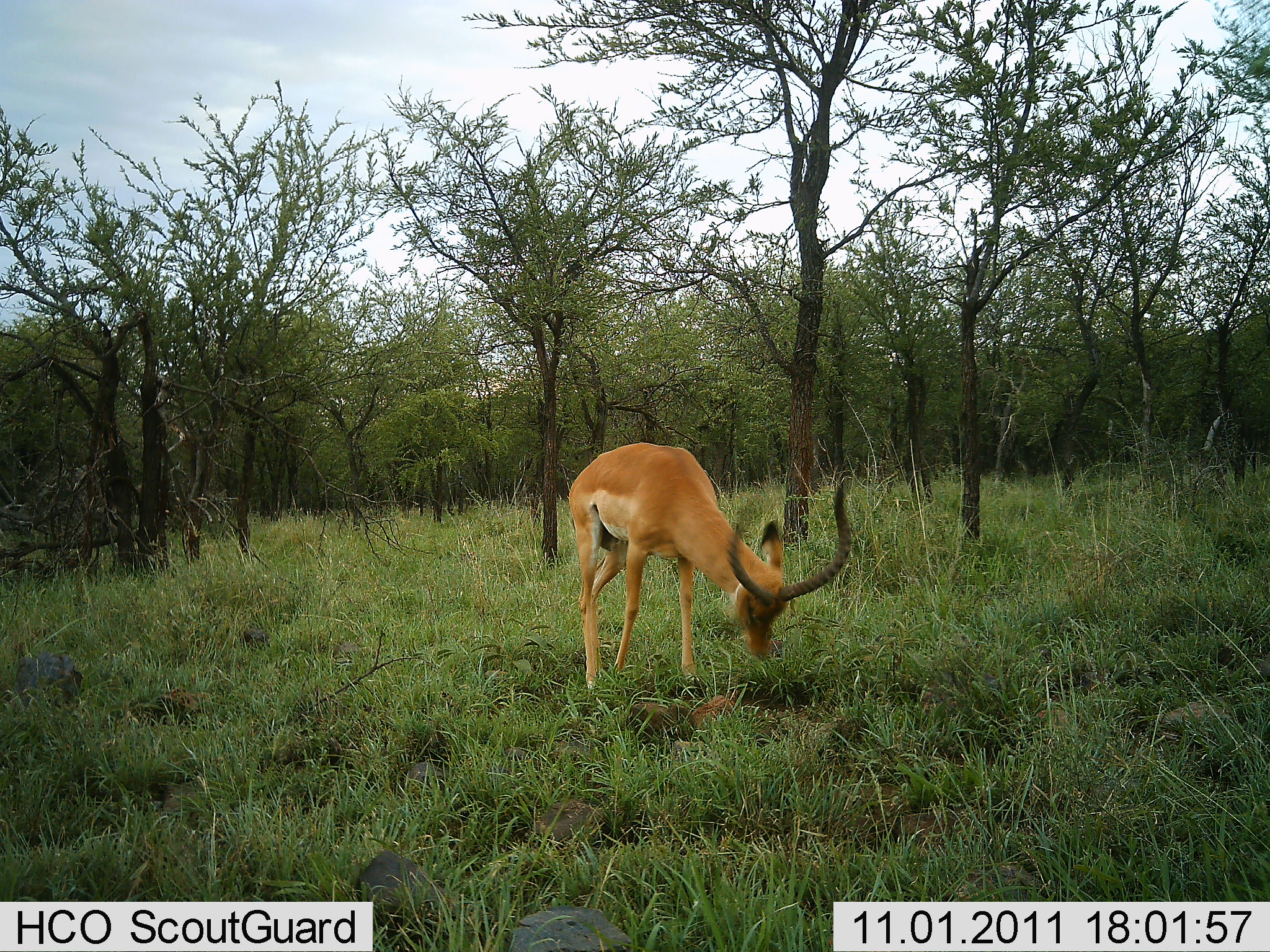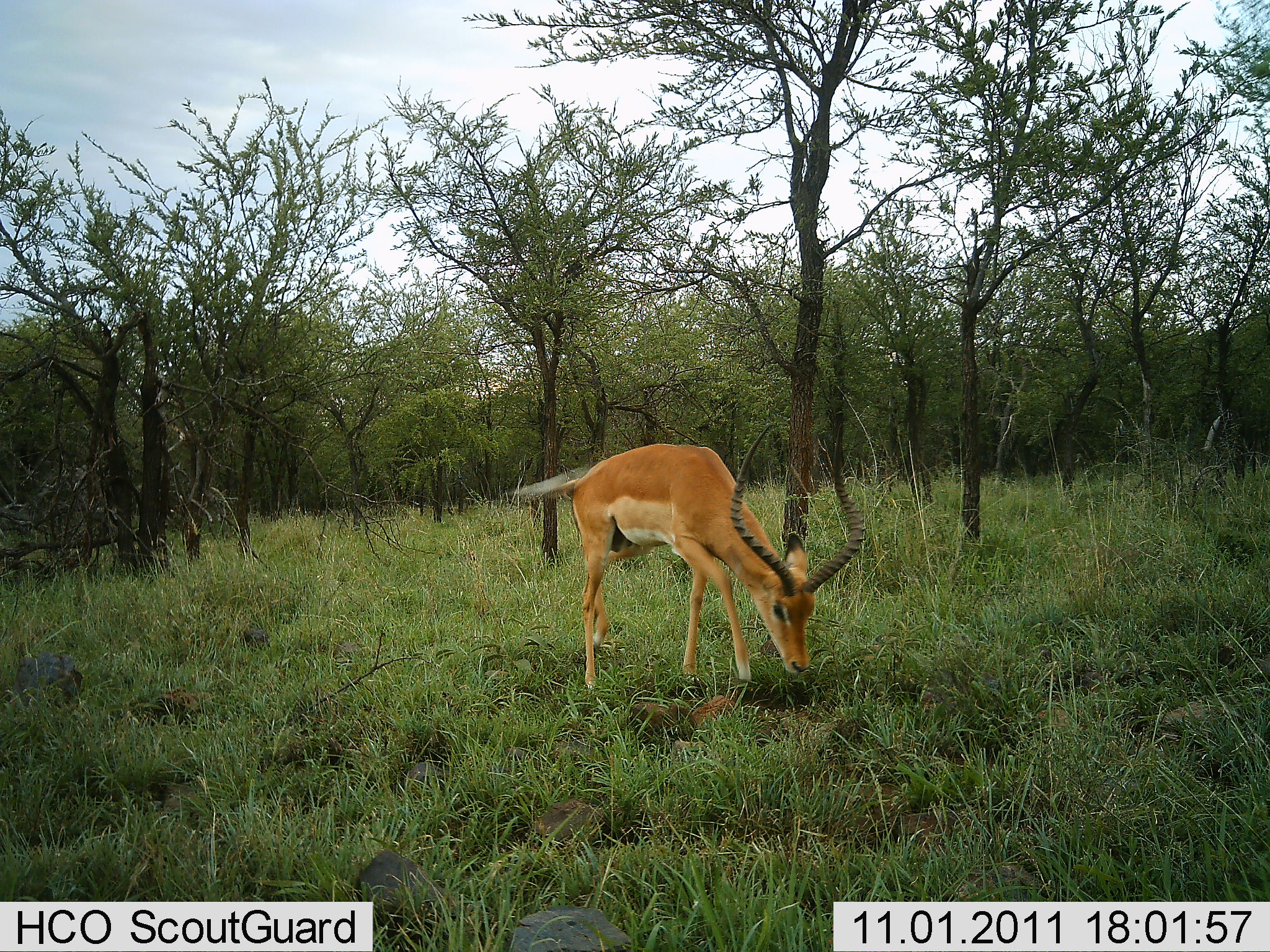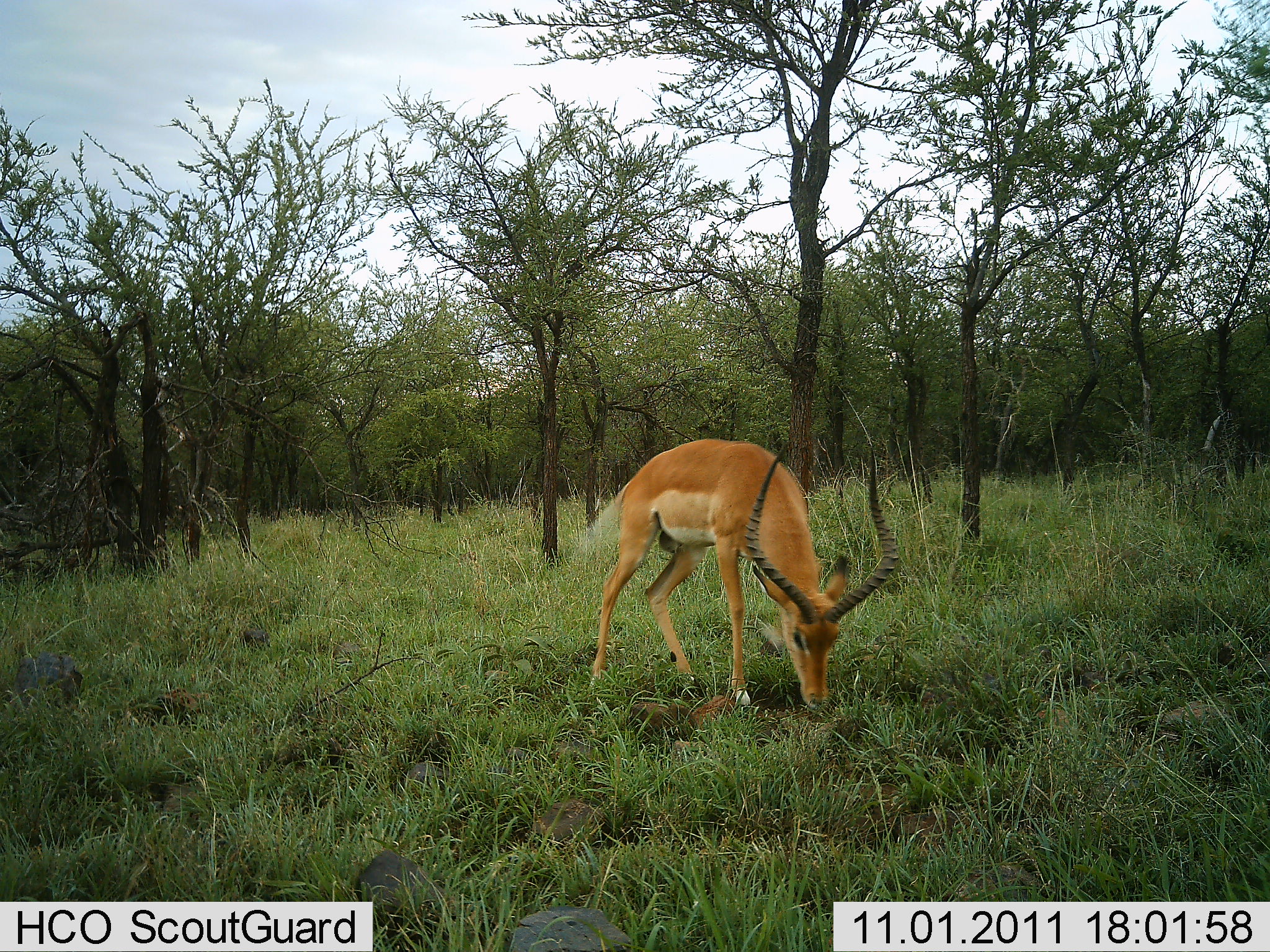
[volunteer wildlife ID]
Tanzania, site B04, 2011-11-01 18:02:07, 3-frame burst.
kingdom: Animalia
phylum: Chordata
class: Mammalia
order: Artiodactyla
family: Bovidae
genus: Aepyceros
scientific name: Aepyceros melampus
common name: impala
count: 1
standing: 21%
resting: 0%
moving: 7%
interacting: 0%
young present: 0%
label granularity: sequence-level